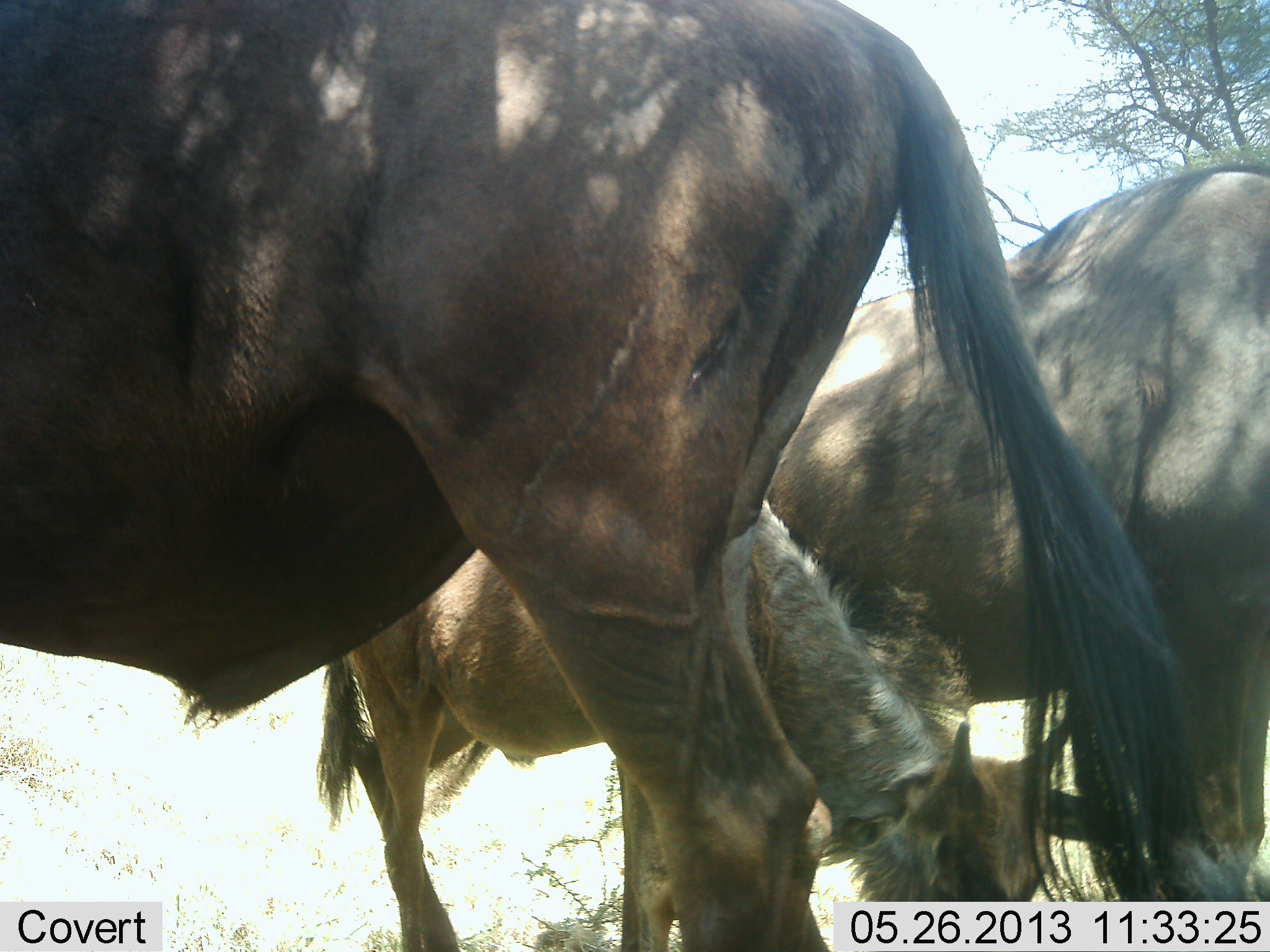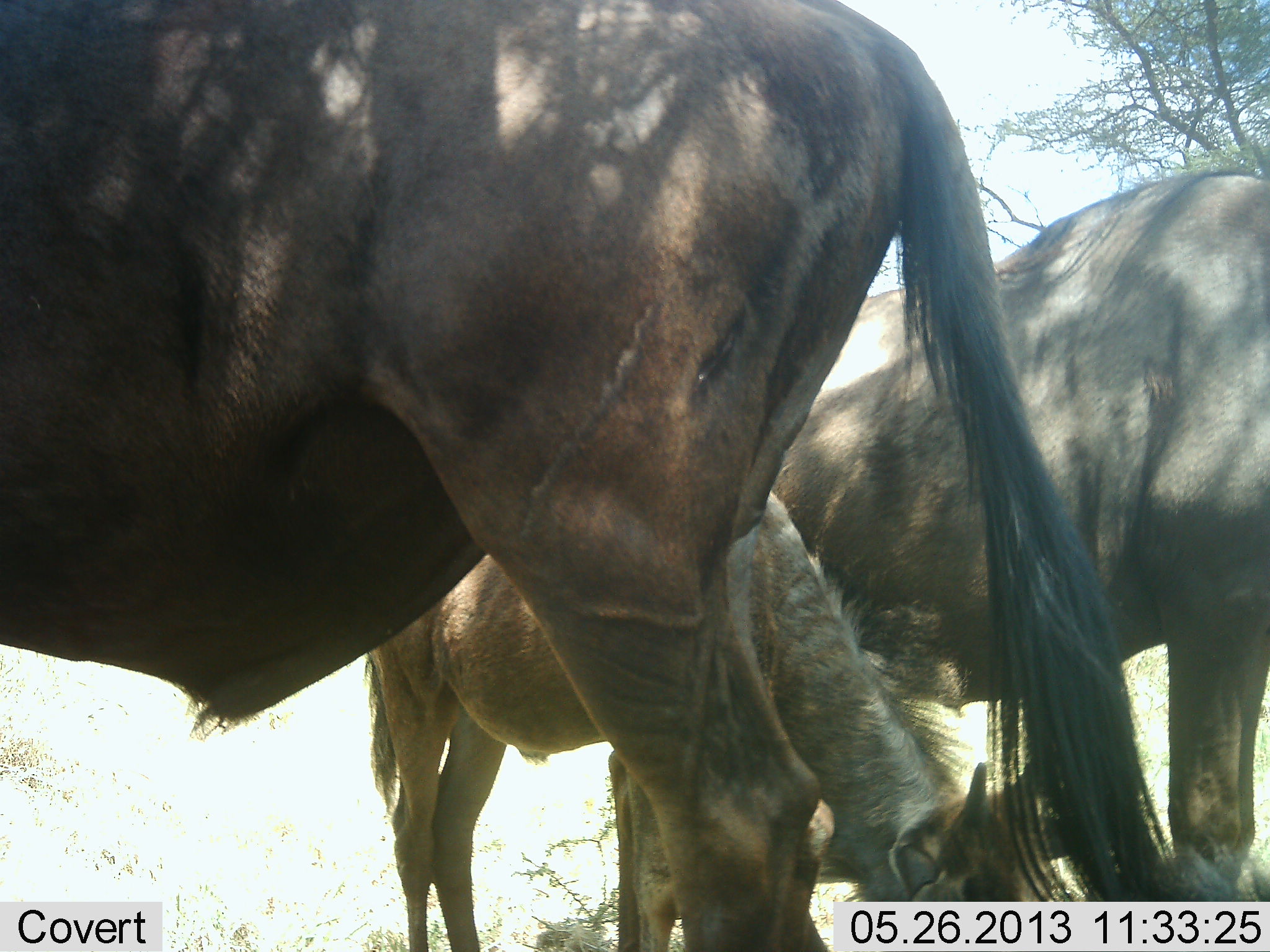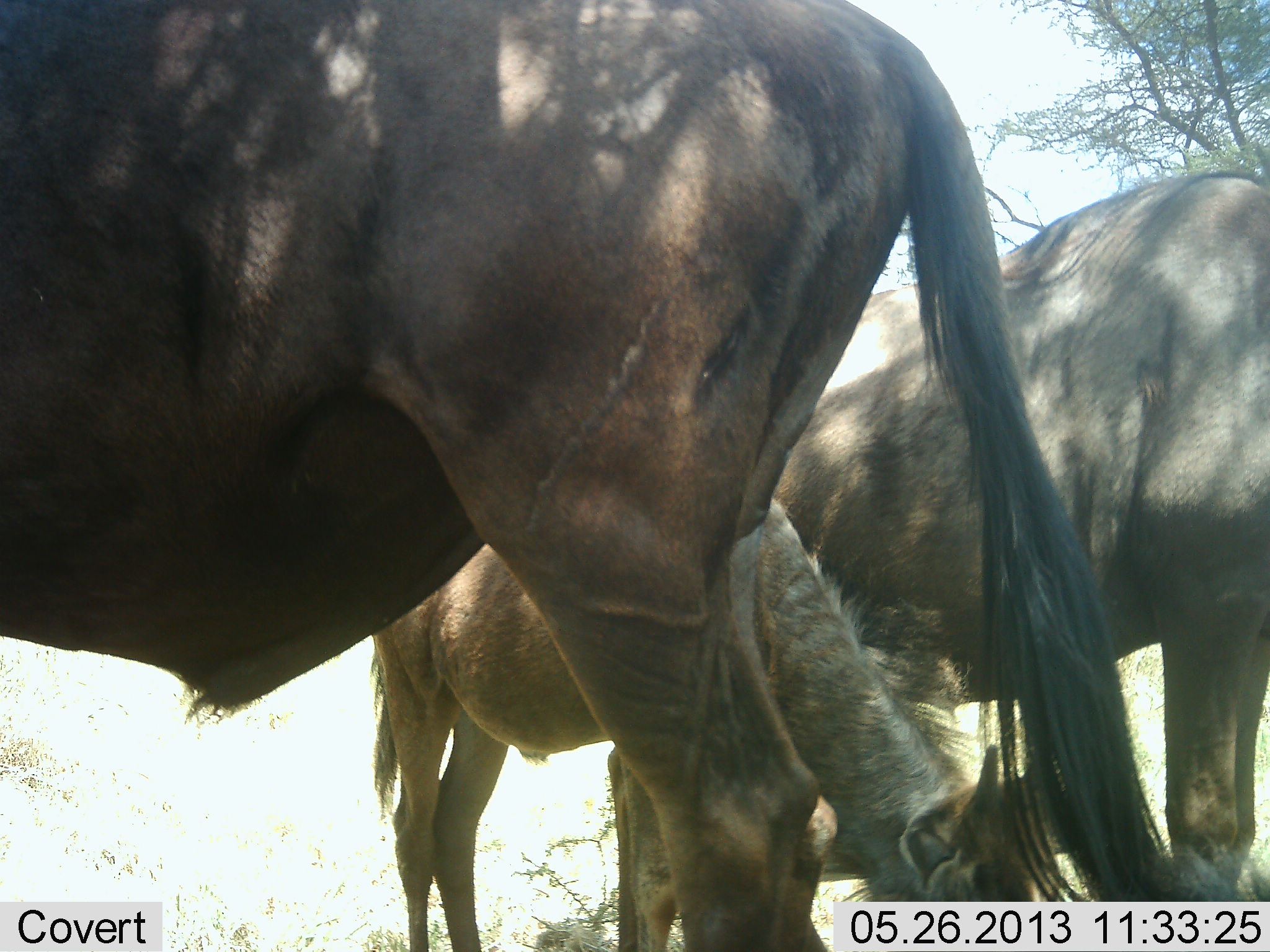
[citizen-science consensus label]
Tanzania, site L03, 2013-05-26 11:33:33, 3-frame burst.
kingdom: Animalia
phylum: Chordata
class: Mammalia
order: Artiodactyla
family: Bovidae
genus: Connochaetes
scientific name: Connochaetes taurinus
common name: blue wildebeest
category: wildebeest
Wildebeest (blue wildebeest) (Connochaetes taurinus), count 3. Behavior (volunteer vote fractions): standing 81%, resting 6%, moving 0%, interacting 0%. Young present (vote fraction): 88%. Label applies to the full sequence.